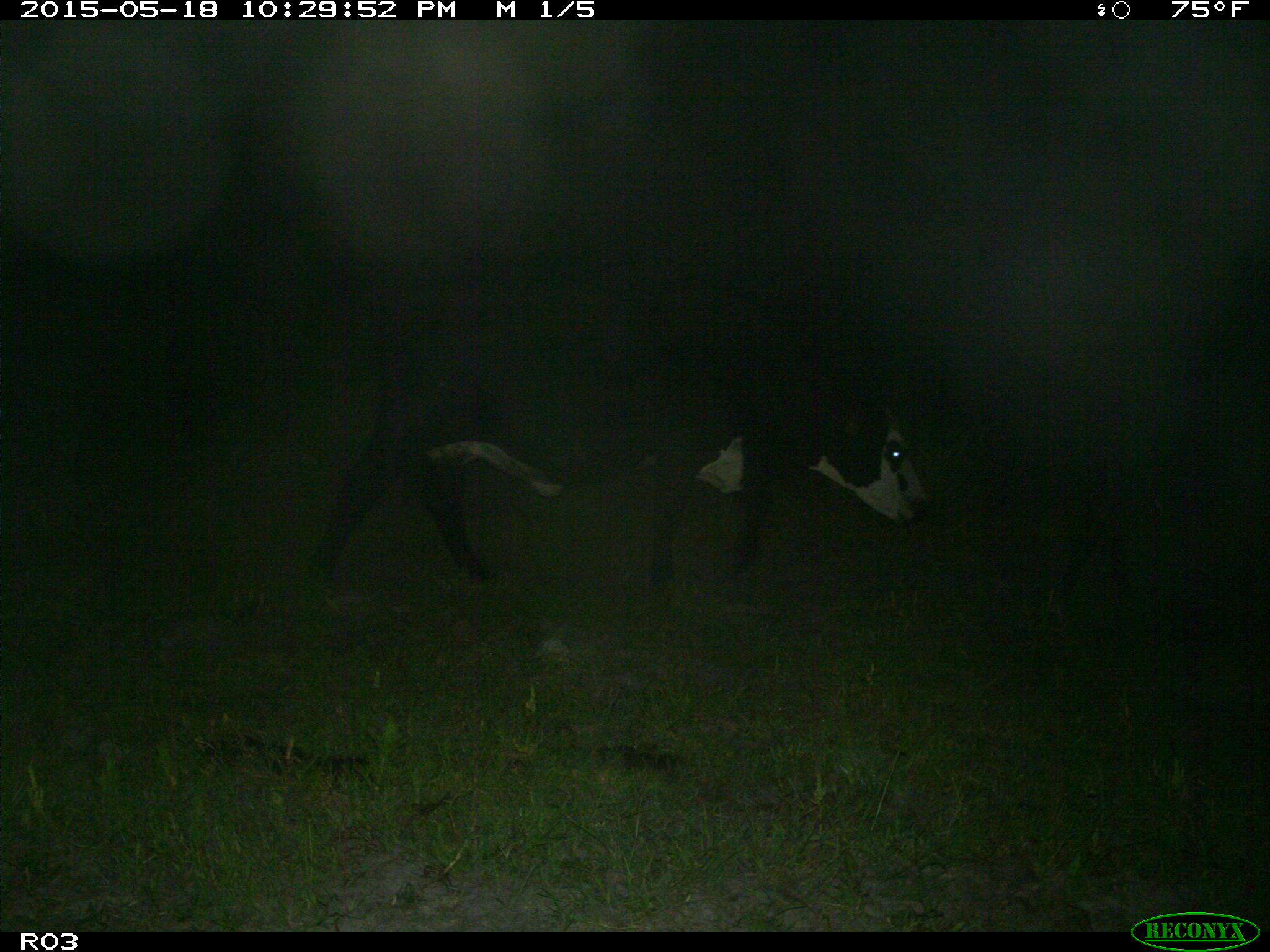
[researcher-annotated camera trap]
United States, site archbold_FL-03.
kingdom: Animalia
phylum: Chordata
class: Mammalia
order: Artiodactyla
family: Bovidae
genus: Bos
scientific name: Bos taurus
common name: domestic cow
Bos taurus (domestic cow).